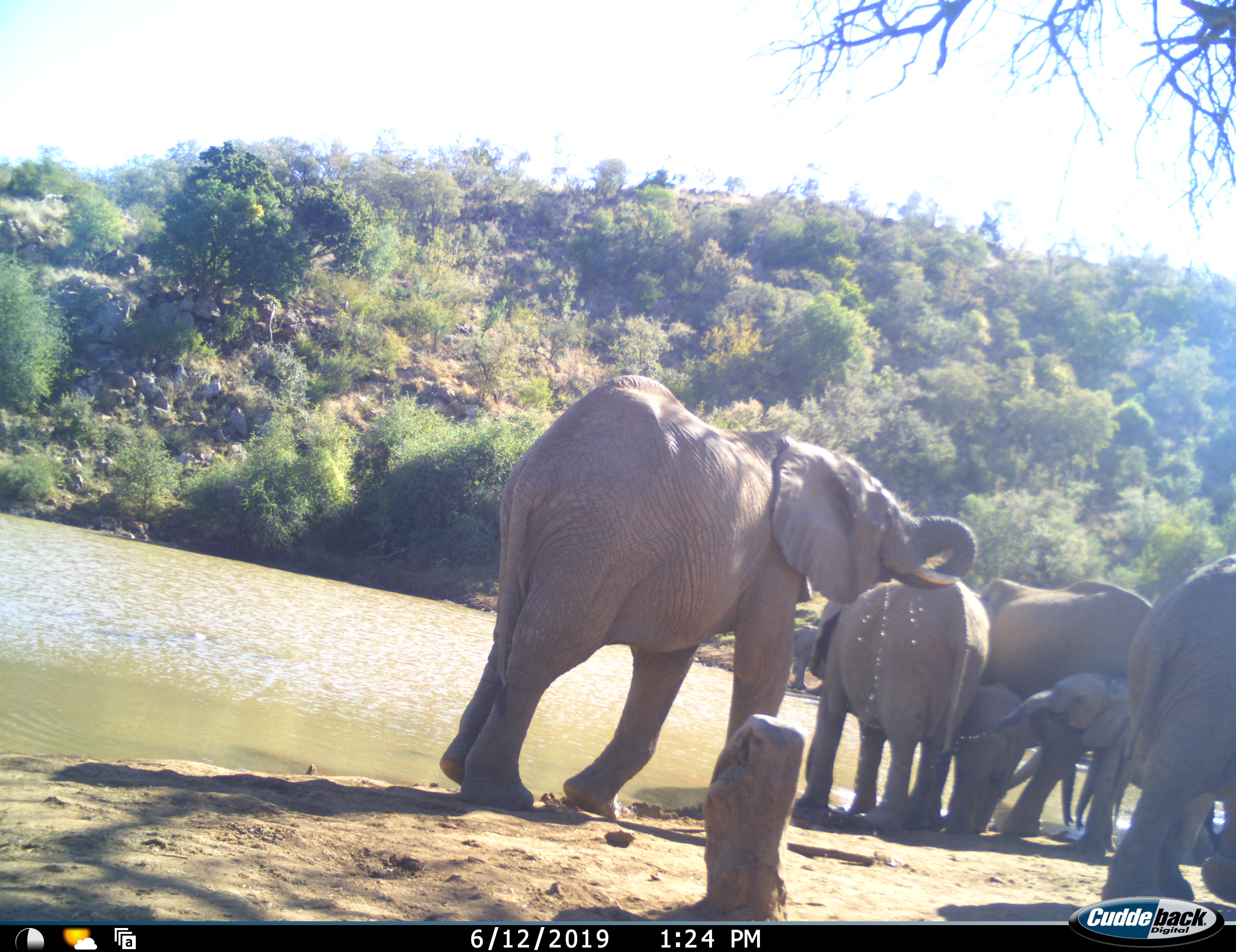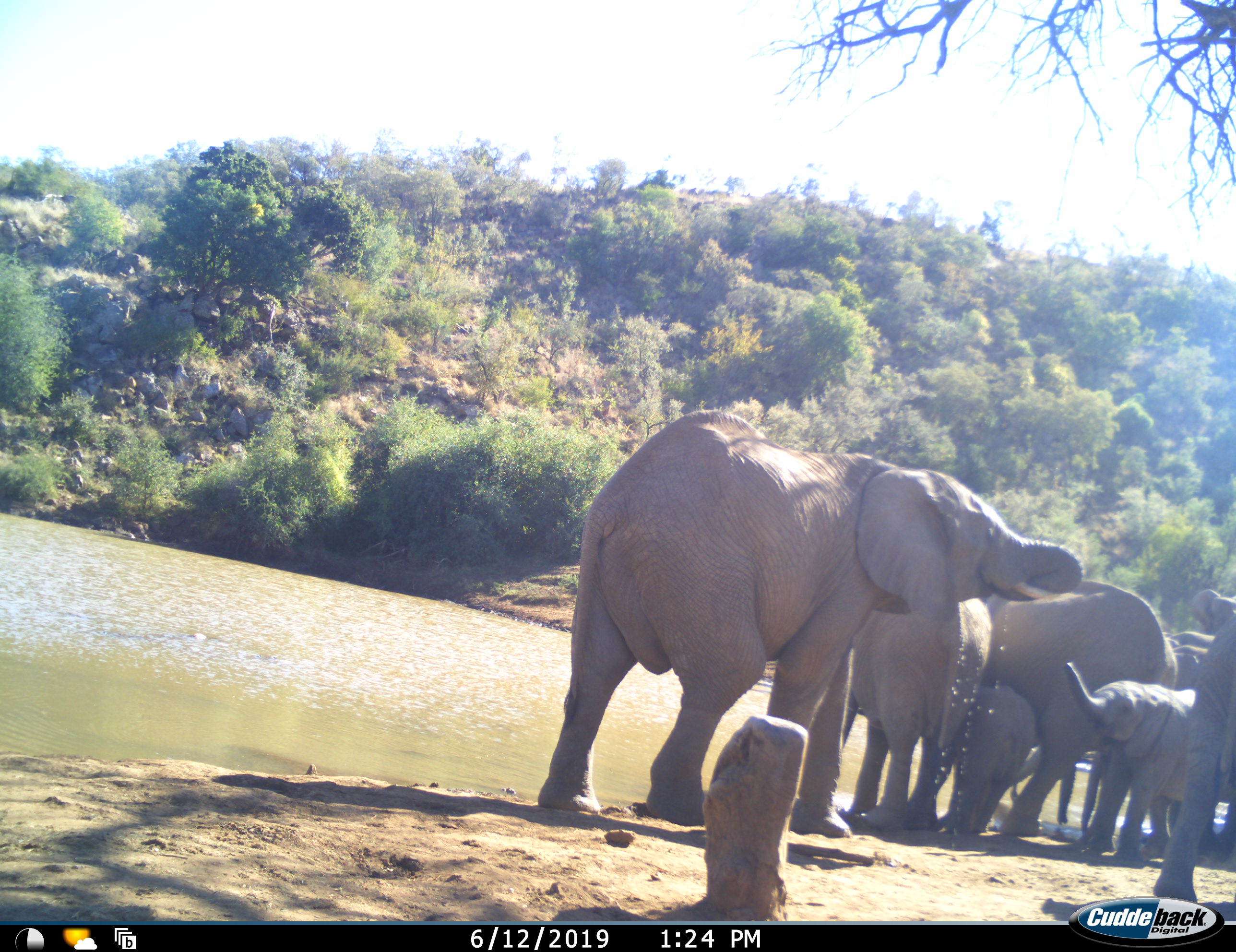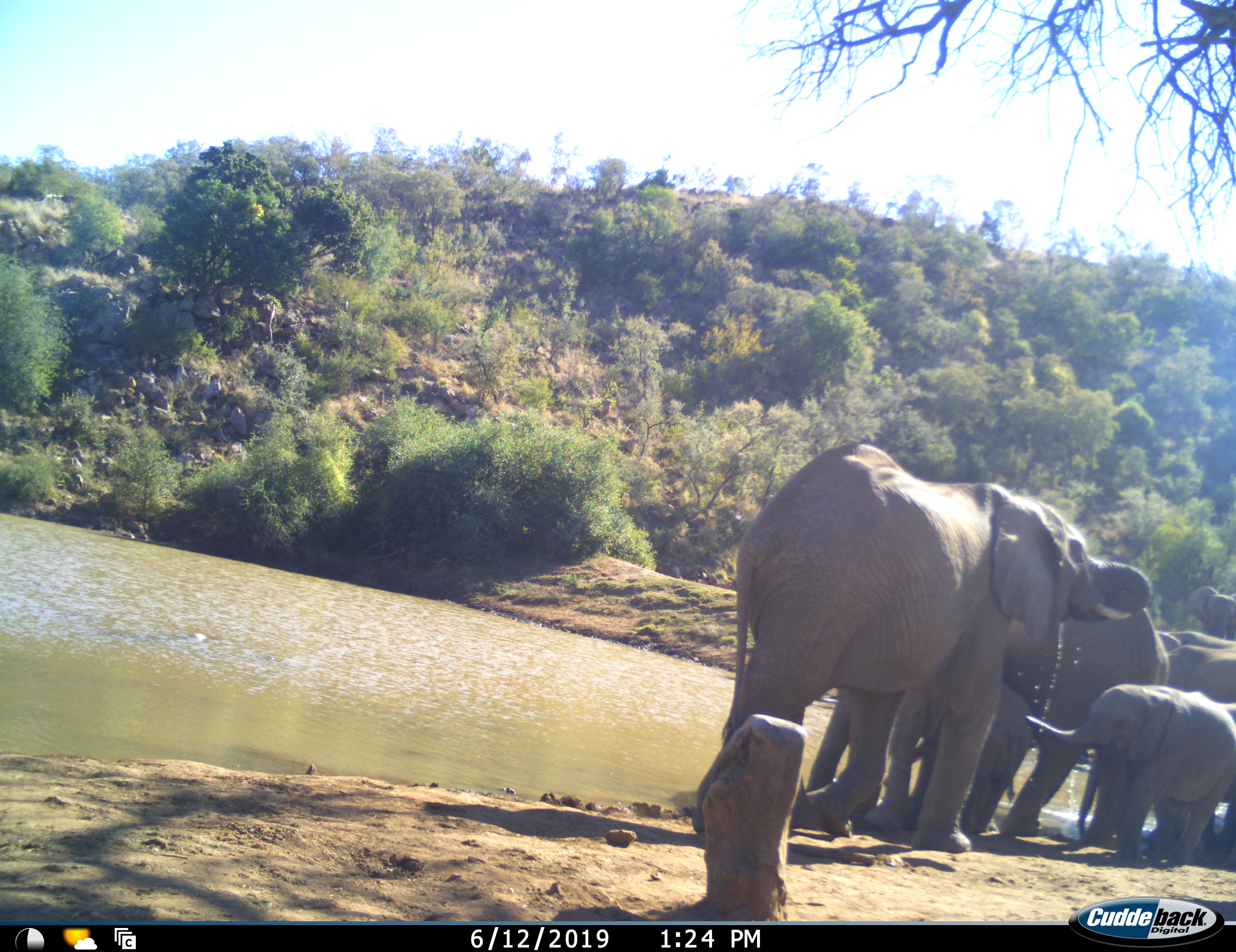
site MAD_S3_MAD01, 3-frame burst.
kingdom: Animalia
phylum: Chordata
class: Mammalia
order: Proboscidea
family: Elephantidae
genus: Loxodonta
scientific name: Loxodonta africana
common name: african bush elephant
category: elephant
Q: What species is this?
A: Elephant (african bush elephant) (Loxodonta africana).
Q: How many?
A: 9.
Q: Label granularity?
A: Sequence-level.